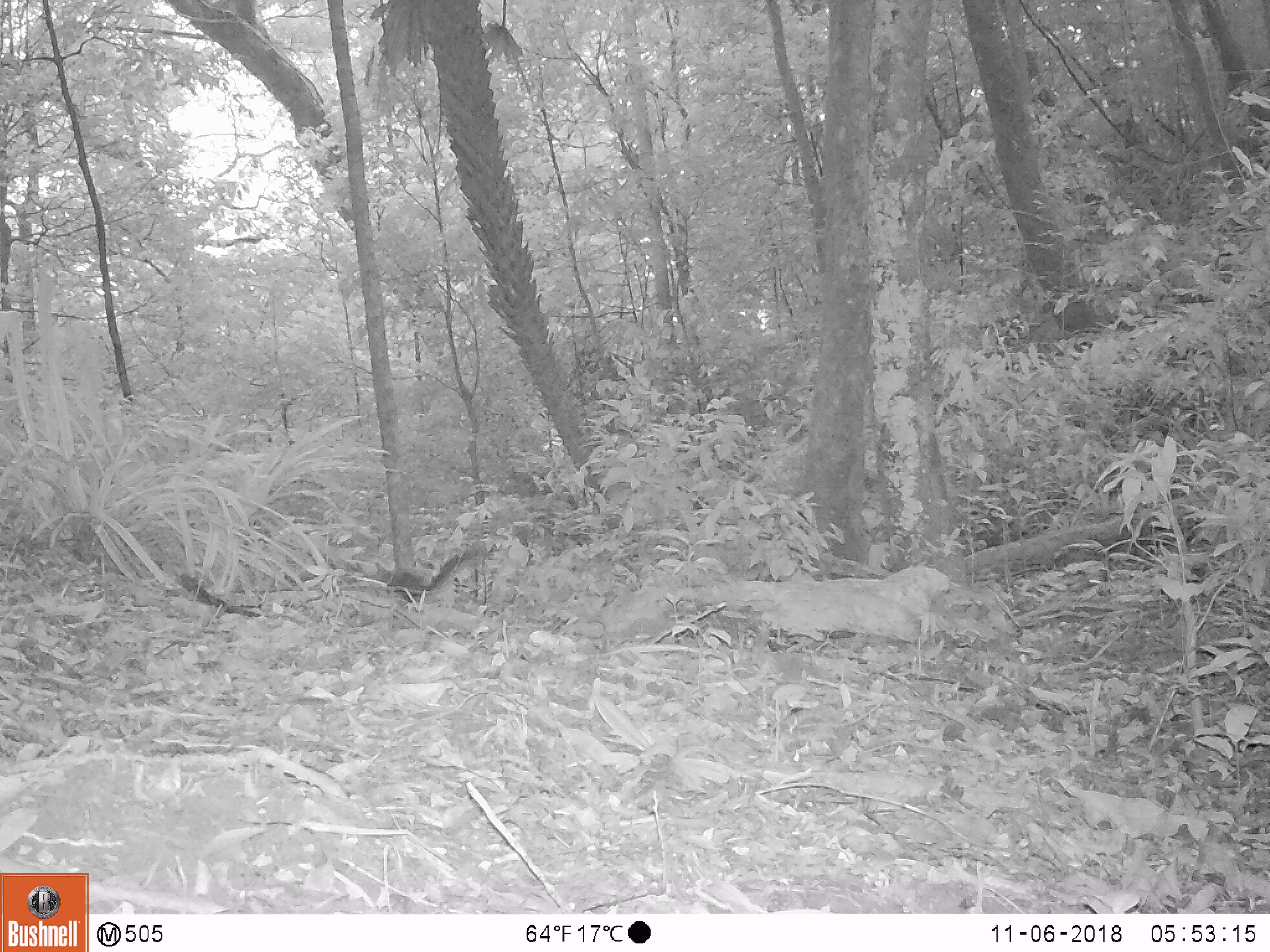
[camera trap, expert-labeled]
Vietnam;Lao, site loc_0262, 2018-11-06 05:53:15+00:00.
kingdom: Animalia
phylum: Chordata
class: Mammalia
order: Rodentia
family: Sciuridae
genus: Sciurus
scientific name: Sciurus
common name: squirrel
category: unidentified squirrel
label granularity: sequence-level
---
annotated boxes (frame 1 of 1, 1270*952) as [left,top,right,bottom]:
unidentified squirrel: [368,541,487,603]